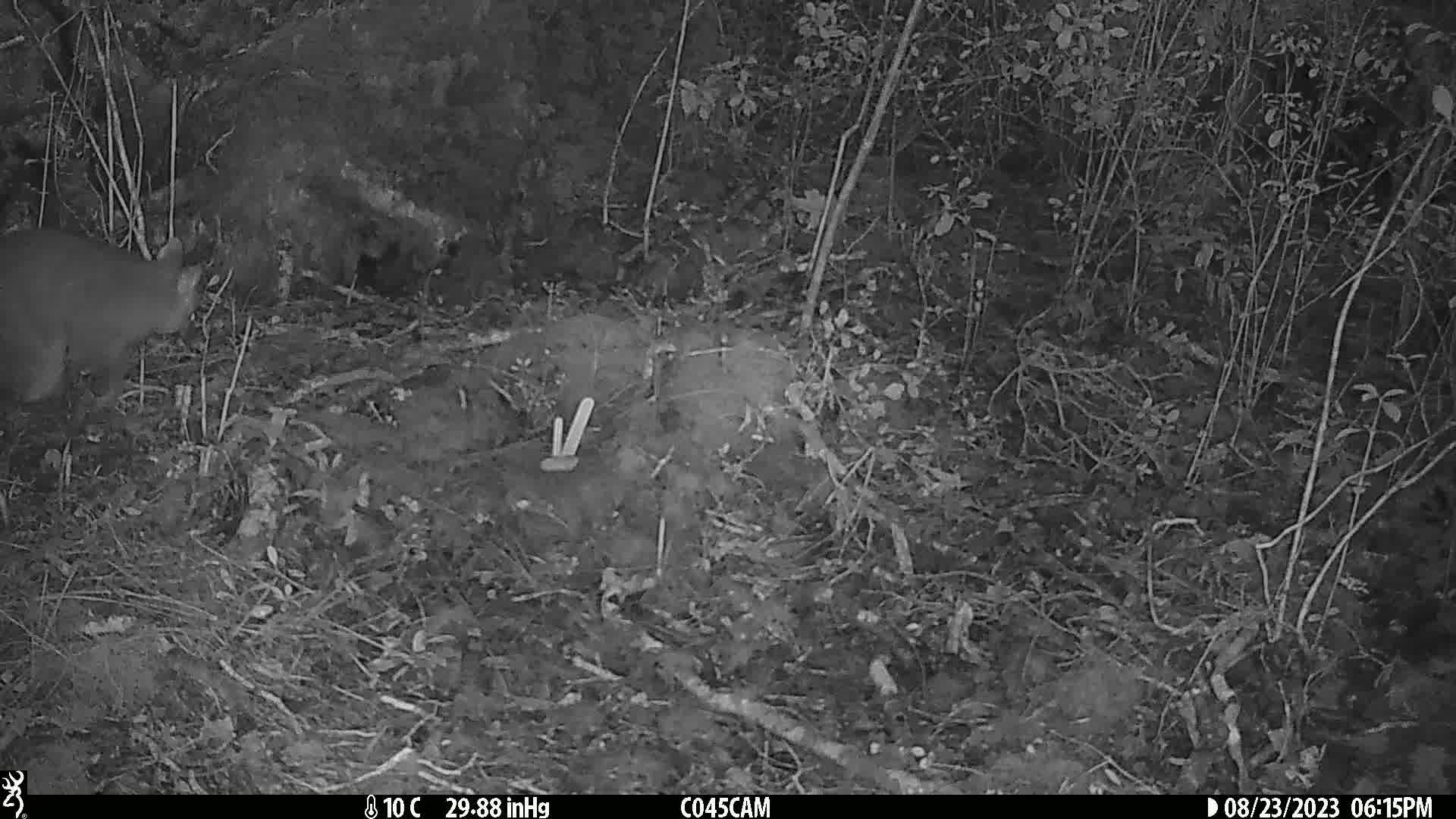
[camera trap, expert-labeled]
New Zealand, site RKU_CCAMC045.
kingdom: Animalia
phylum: Chordata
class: Mammalia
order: Diprotodontia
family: Phalangeridae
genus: Trichosurus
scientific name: Trichosurus vulpecula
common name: common brushtail possum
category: possum